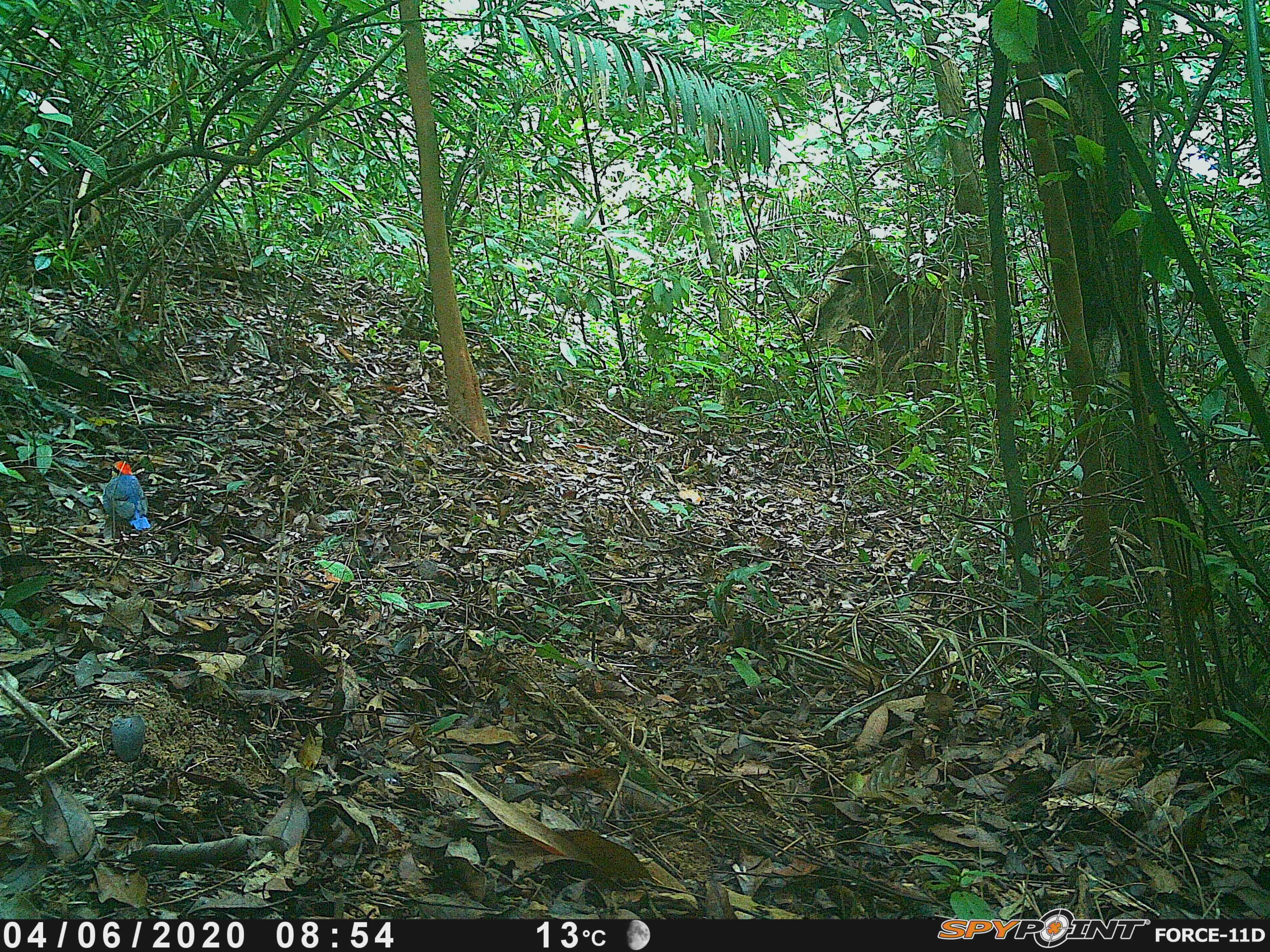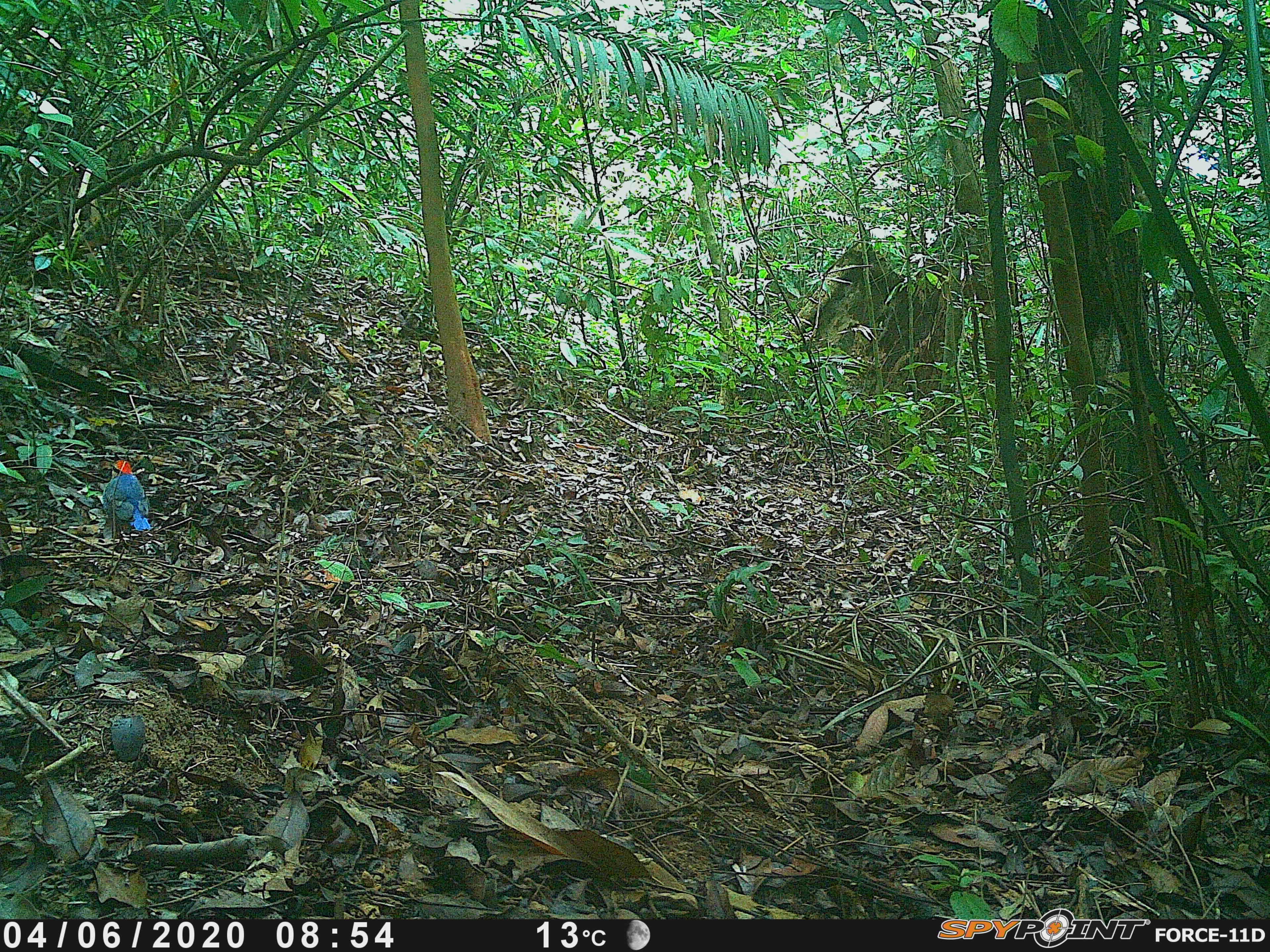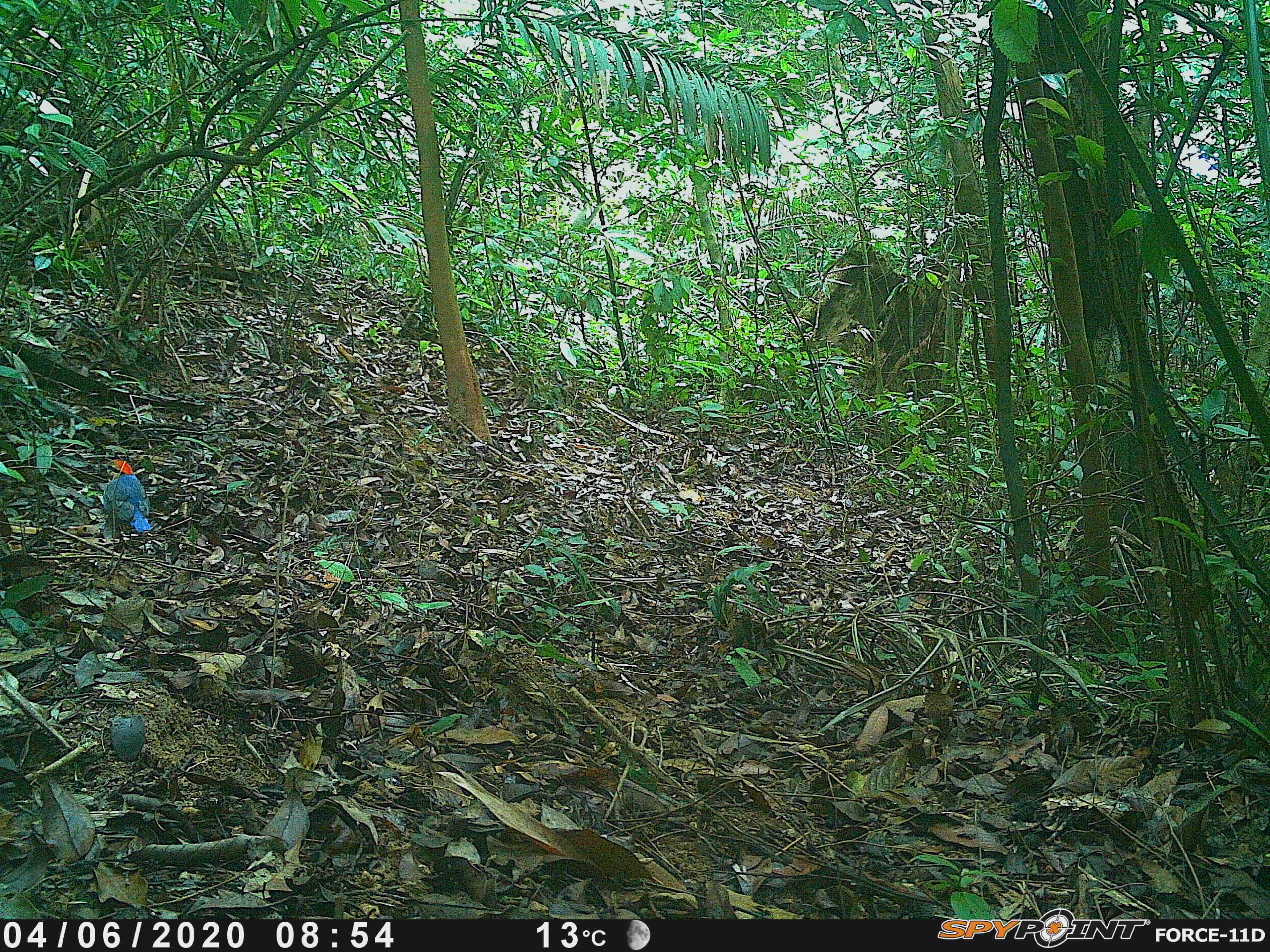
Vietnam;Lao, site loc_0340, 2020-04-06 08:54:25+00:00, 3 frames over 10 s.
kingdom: Animalia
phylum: Chordata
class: Aves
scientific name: Aves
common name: bird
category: unidentified bird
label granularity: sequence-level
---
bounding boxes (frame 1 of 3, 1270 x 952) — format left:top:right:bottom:
unidentified bird: 102:460:151:531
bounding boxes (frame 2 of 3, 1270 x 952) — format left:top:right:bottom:
unidentified bird: 102:460:151:531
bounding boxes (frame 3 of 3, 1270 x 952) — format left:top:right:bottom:
unidentified bird: 102:459:151:532